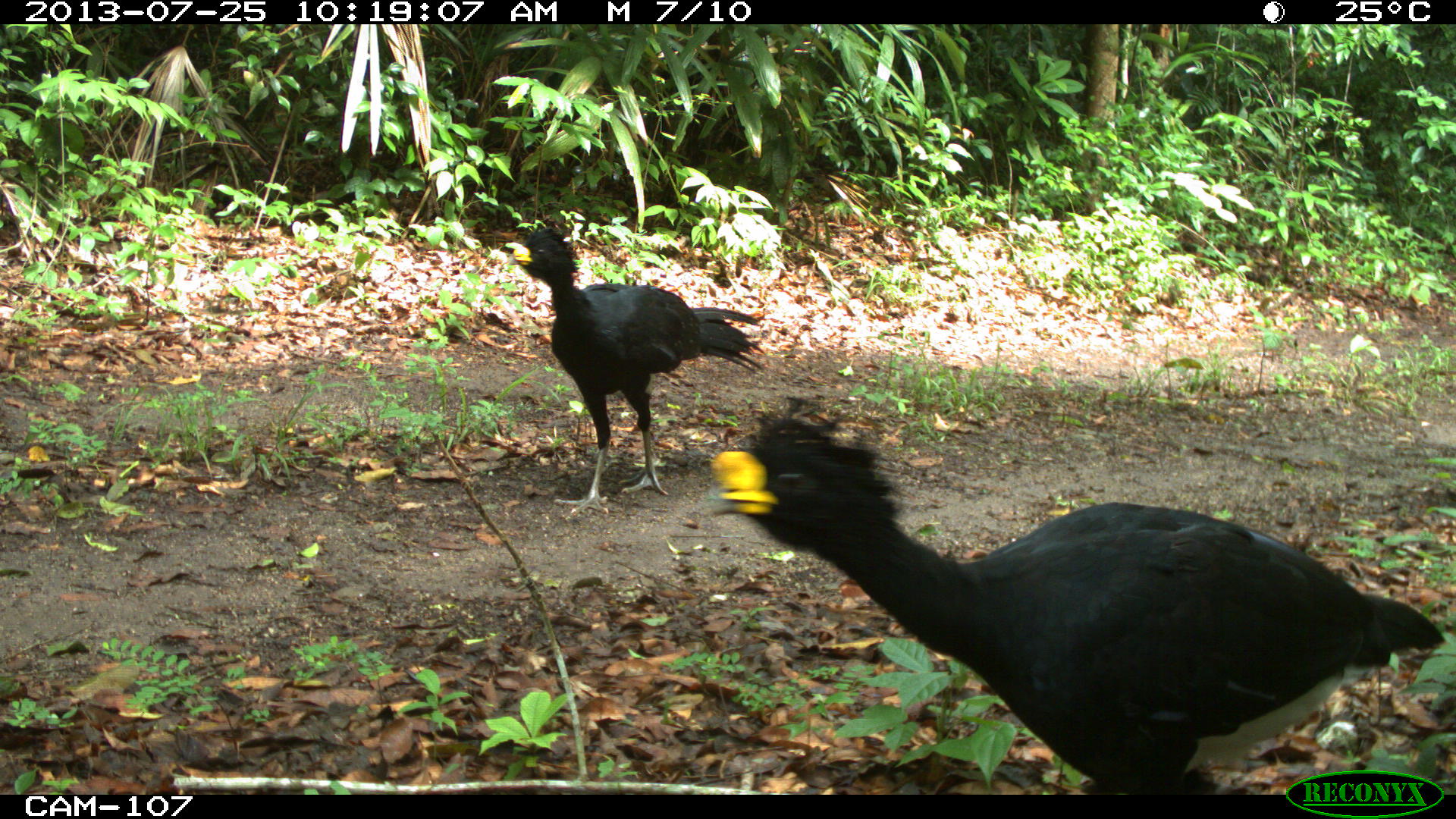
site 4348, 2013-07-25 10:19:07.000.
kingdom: Animalia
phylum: Chordata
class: Aves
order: Galliformes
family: Cracidae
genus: Crax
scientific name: Crax rubra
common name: great curassow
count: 2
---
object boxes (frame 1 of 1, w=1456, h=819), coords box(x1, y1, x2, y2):
crax rubra: box(708, 392, 1444, 794); box(507, 227, 766, 516)